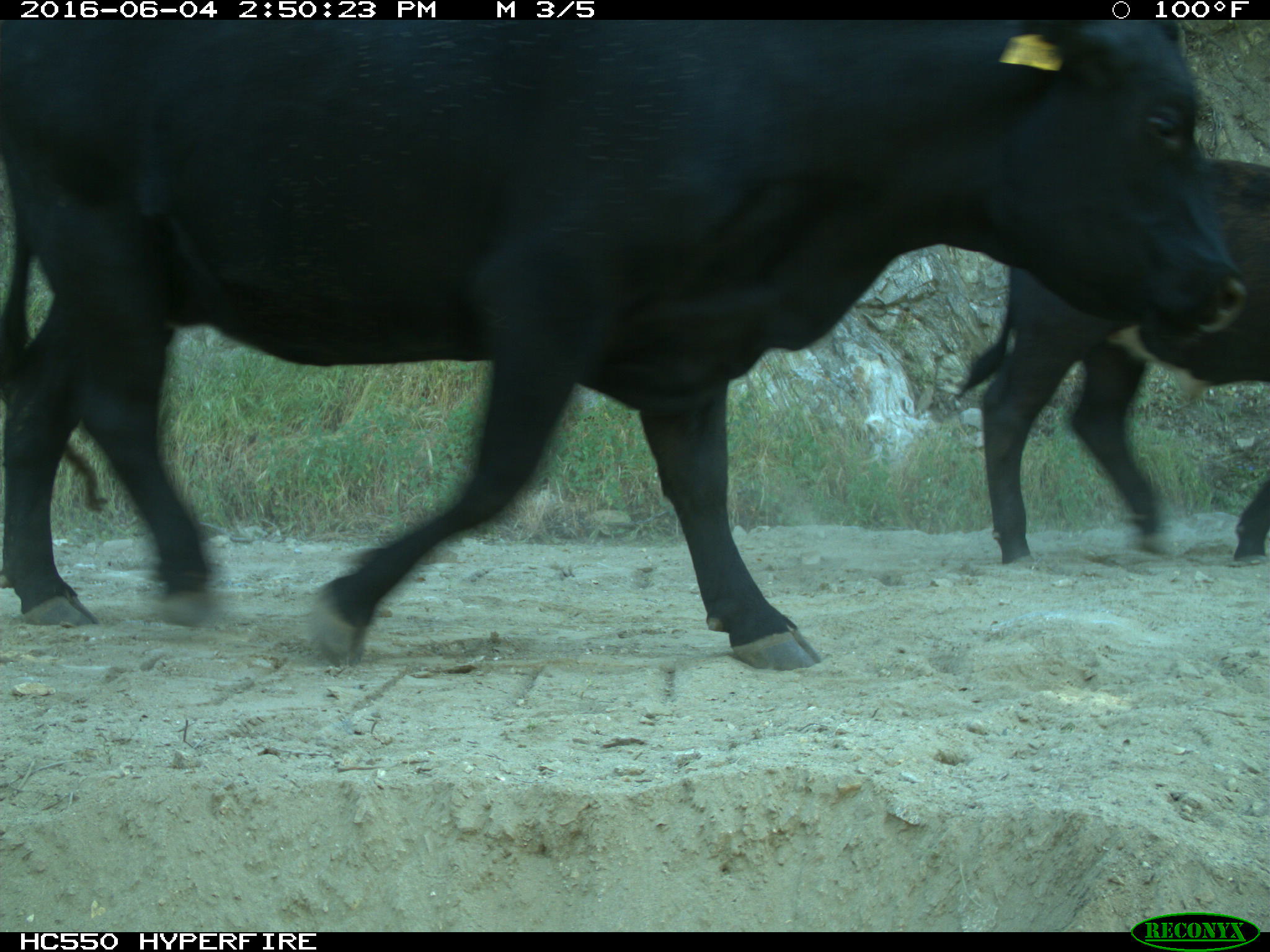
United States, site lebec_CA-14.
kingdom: Animalia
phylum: Chordata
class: Mammalia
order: Artiodactyla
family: Bovidae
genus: Bos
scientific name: Bos taurus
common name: domestic cow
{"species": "Bos taurus (domestic cow)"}